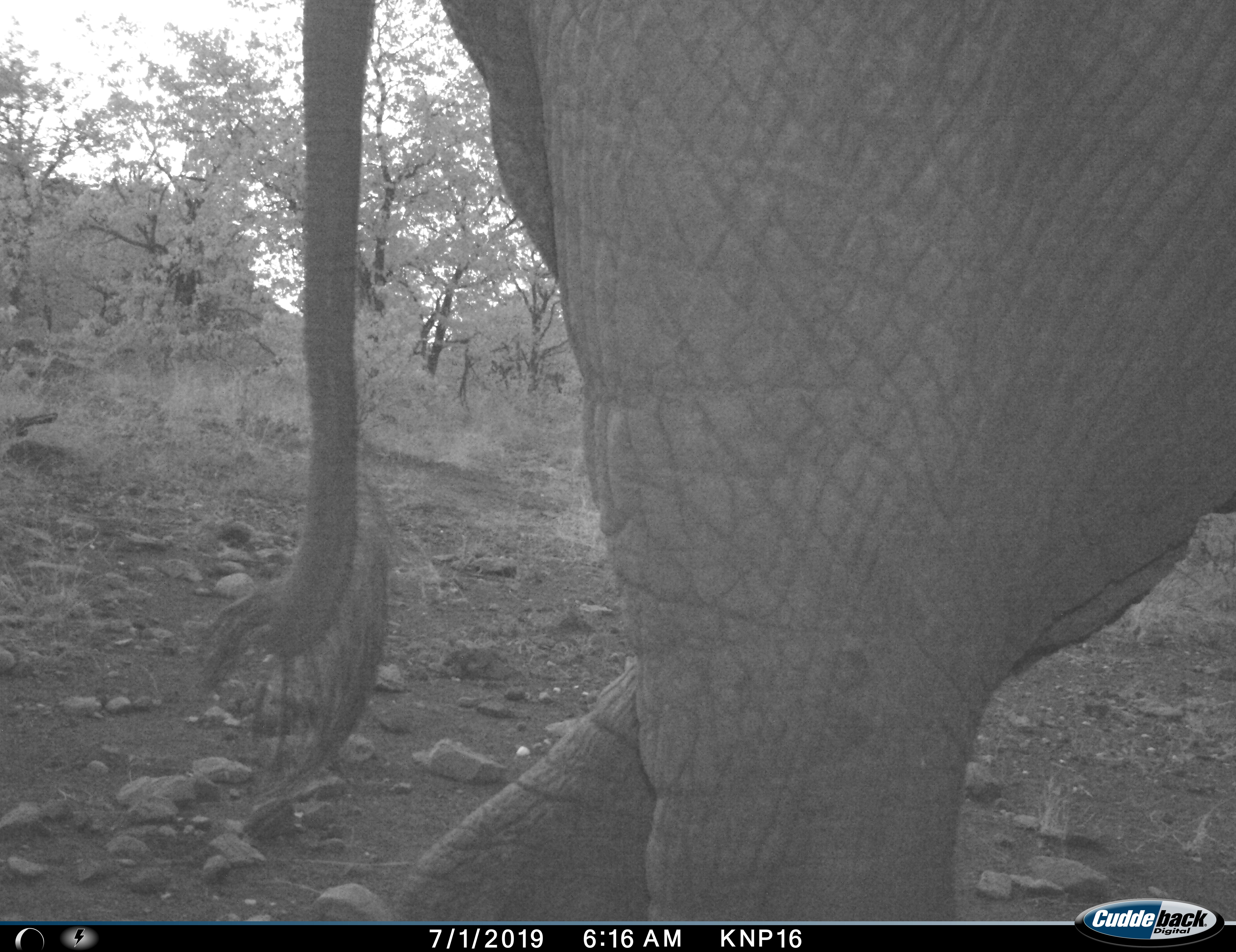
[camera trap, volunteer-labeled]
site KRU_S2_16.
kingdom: Animalia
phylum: Chordata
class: Mammalia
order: Proboscidea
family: Elephantidae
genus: Loxodonta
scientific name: Loxodonta africana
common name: african bush elephant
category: elephant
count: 1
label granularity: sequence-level